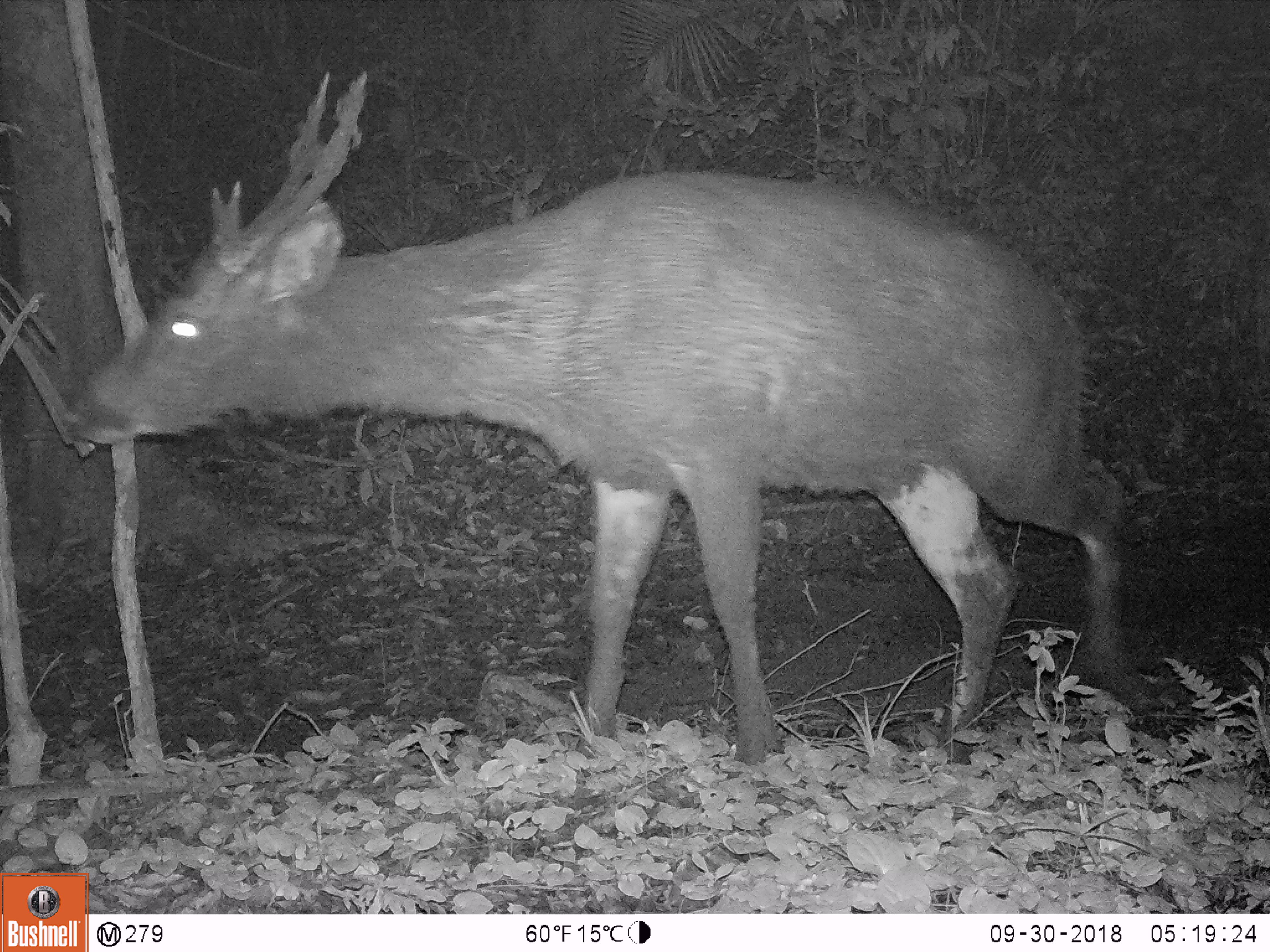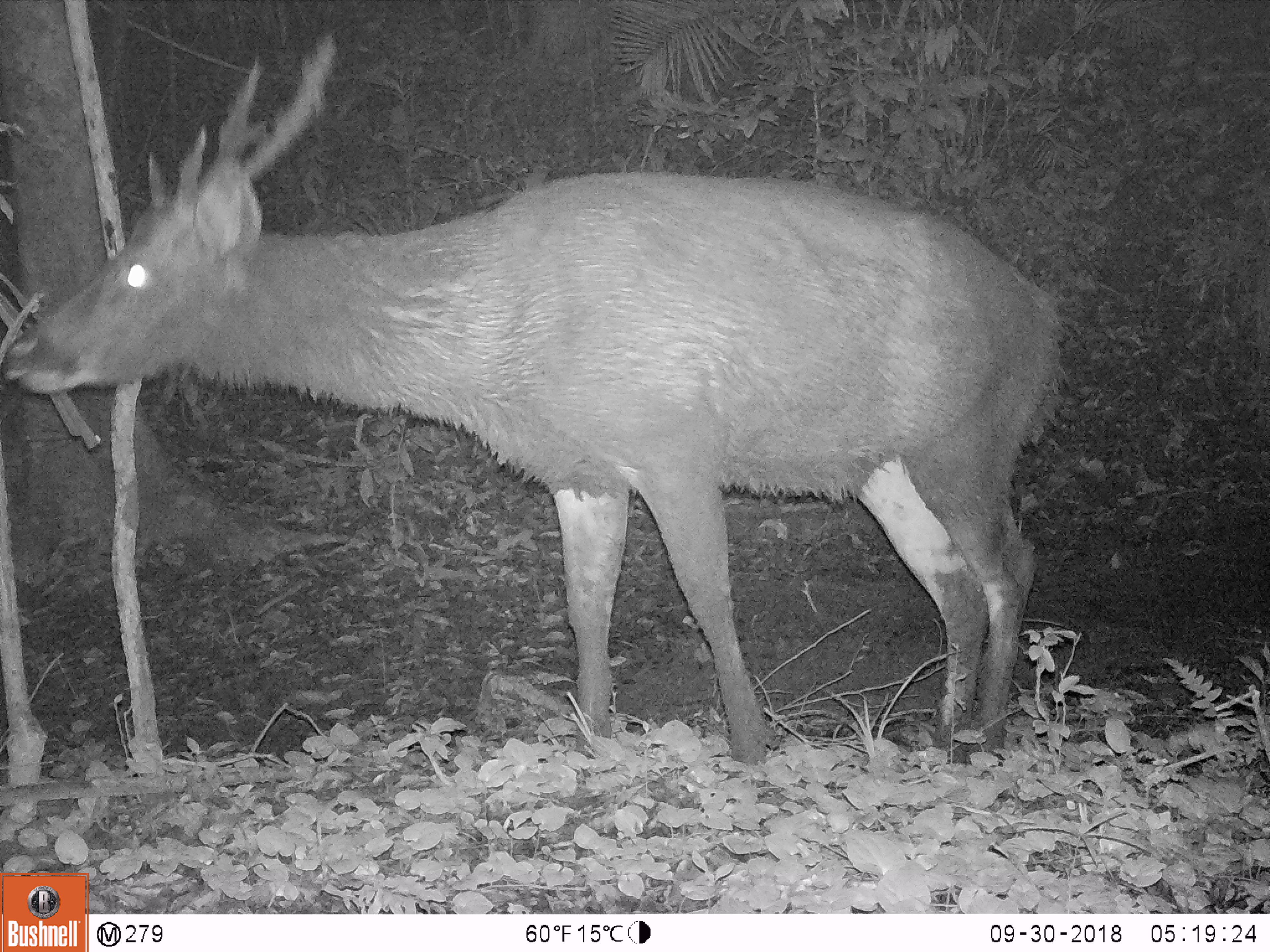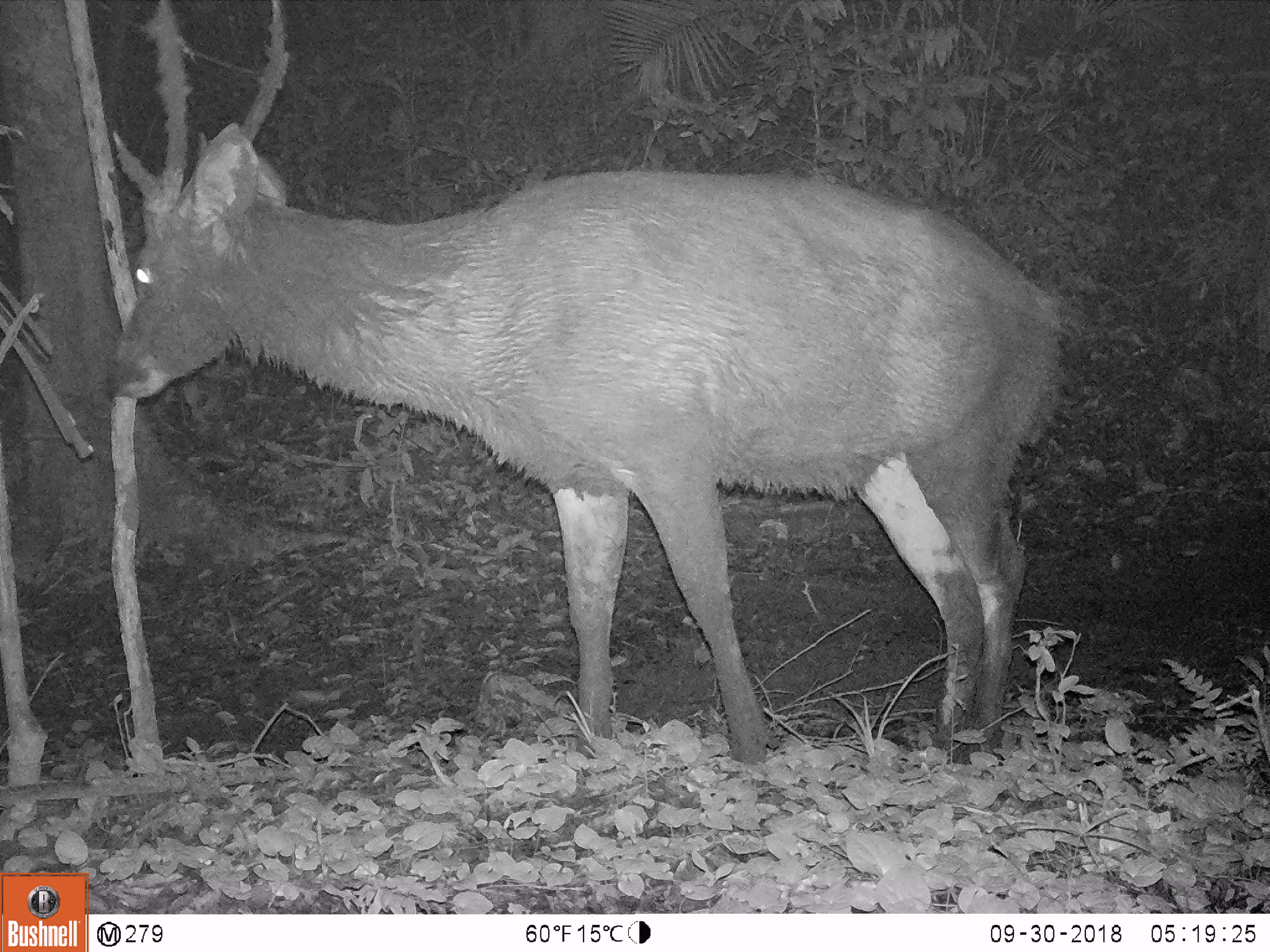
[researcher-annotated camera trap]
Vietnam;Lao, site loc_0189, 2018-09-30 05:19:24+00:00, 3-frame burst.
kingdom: Animalia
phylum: Chordata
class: Mammalia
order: Artiodactyla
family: Cervidae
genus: Rusa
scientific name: Rusa unicolor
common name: sambar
Sambar (Rusa unicolor). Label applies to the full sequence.